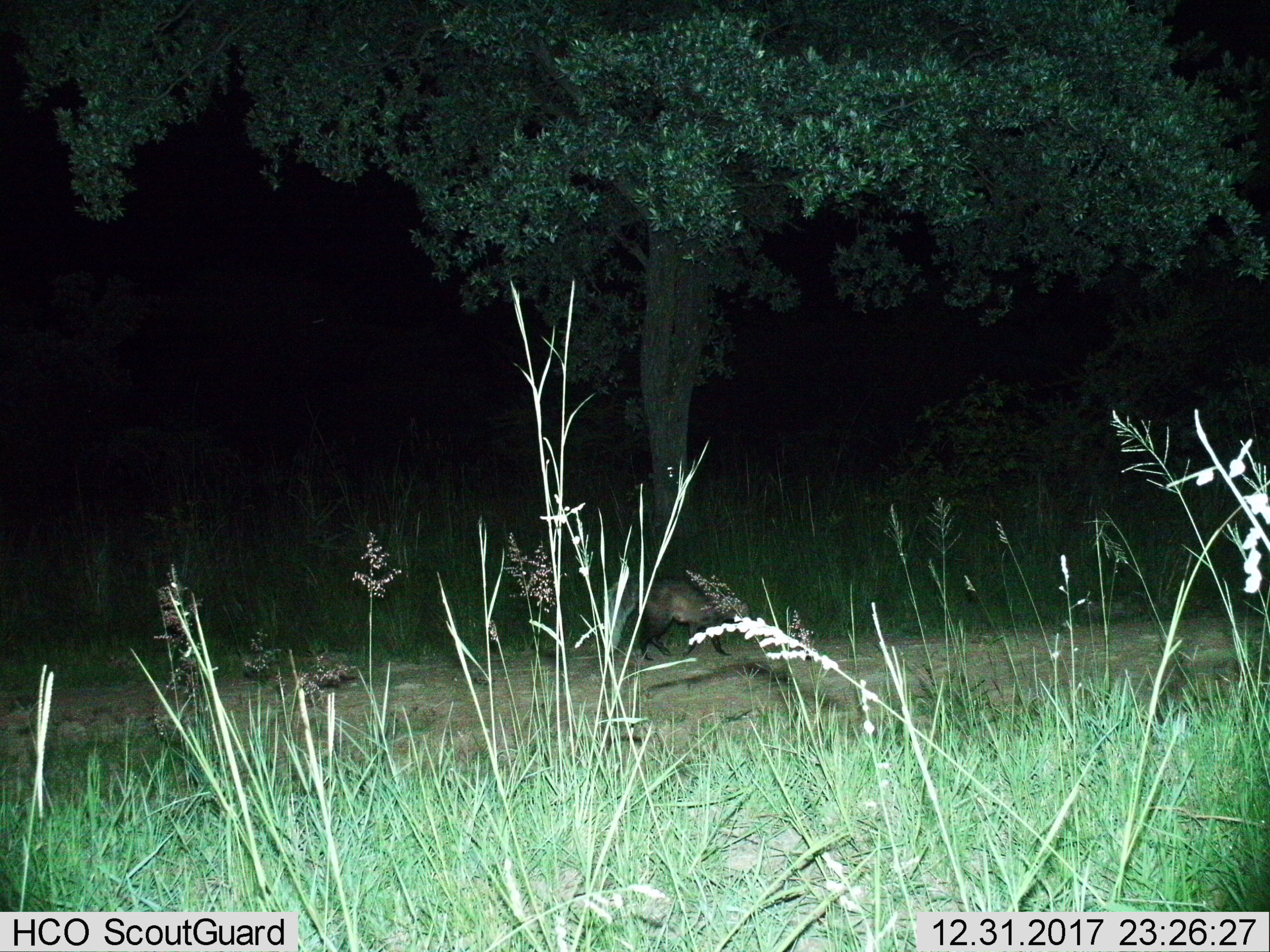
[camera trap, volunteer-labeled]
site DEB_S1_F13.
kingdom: Animalia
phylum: Chordata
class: Mammalia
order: Carnivora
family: Herpestidae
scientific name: Herpestidae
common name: mongoose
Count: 1.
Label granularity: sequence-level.